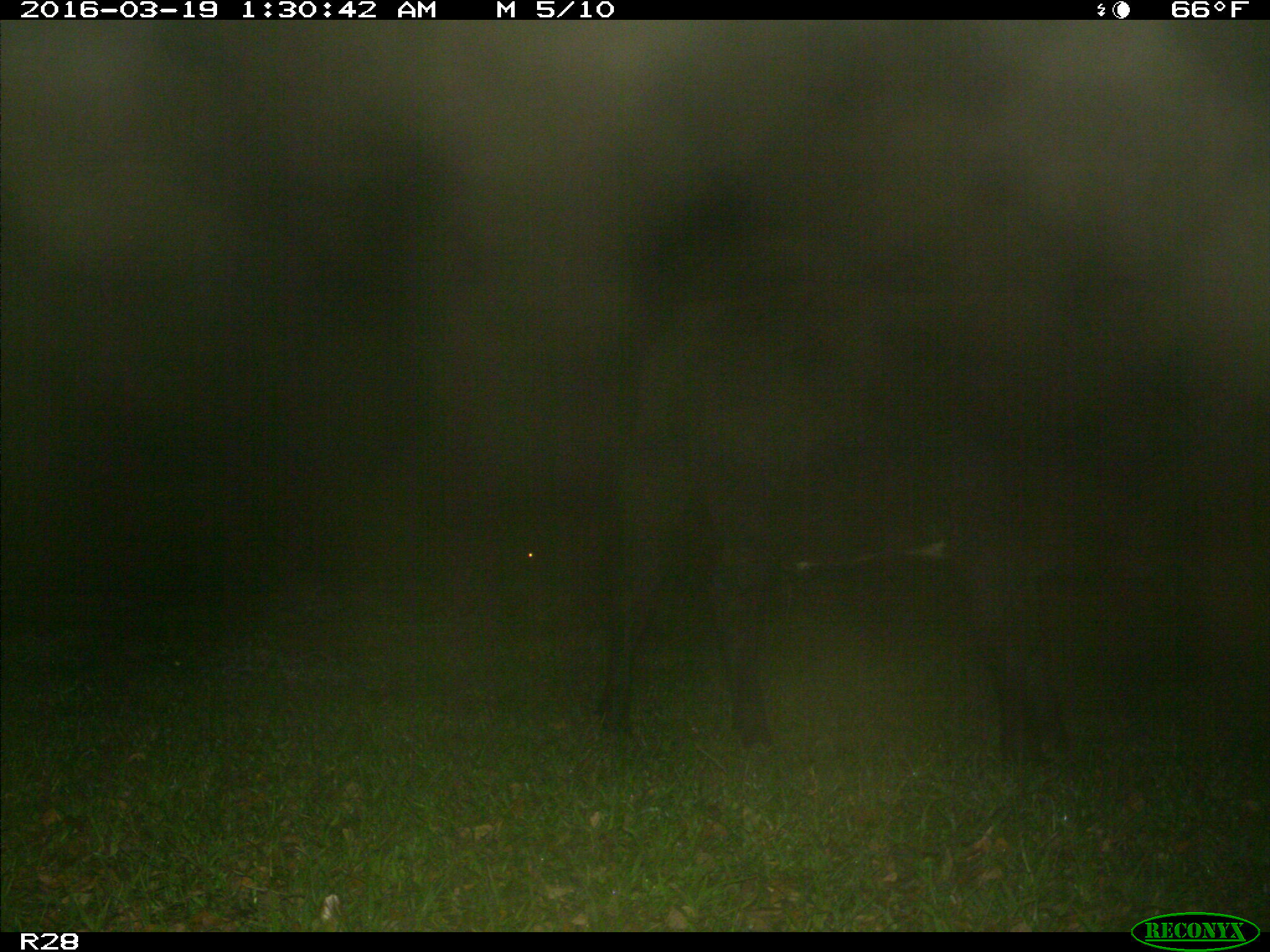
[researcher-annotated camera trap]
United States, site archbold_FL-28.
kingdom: Animalia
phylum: Chordata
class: Mammalia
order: Artiodactyla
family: Bovidae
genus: Bos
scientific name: Bos taurus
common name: domestic cow